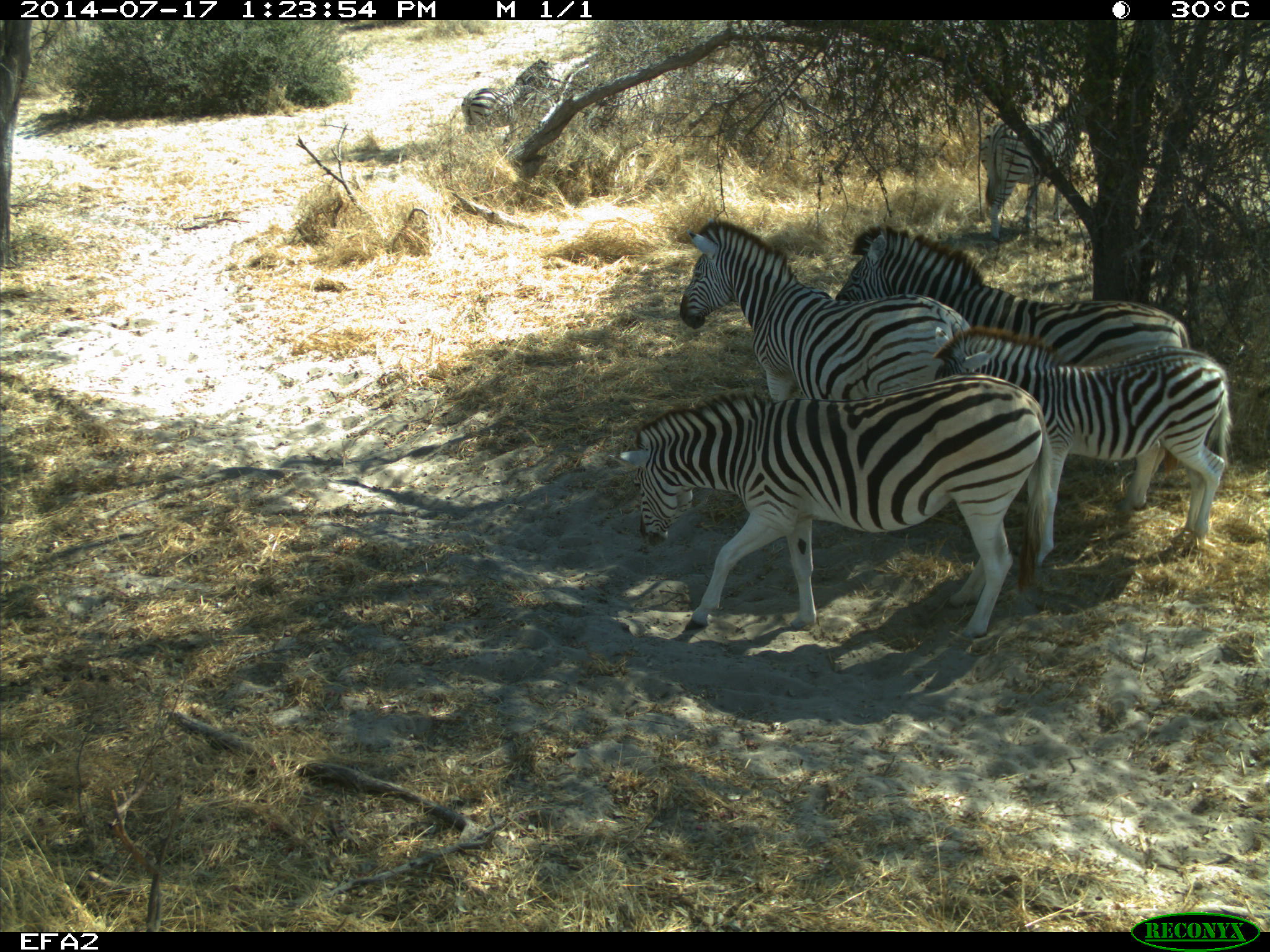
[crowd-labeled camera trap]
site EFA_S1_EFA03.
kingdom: Animalia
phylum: Chordata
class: Mammalia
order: Perissodactyla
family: Equidae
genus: Equus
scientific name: Equus quagga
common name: plains zebra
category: zebraplains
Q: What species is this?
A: Zebraplains (plains zebra) (Equus quagga).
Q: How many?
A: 6.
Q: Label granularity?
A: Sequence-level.